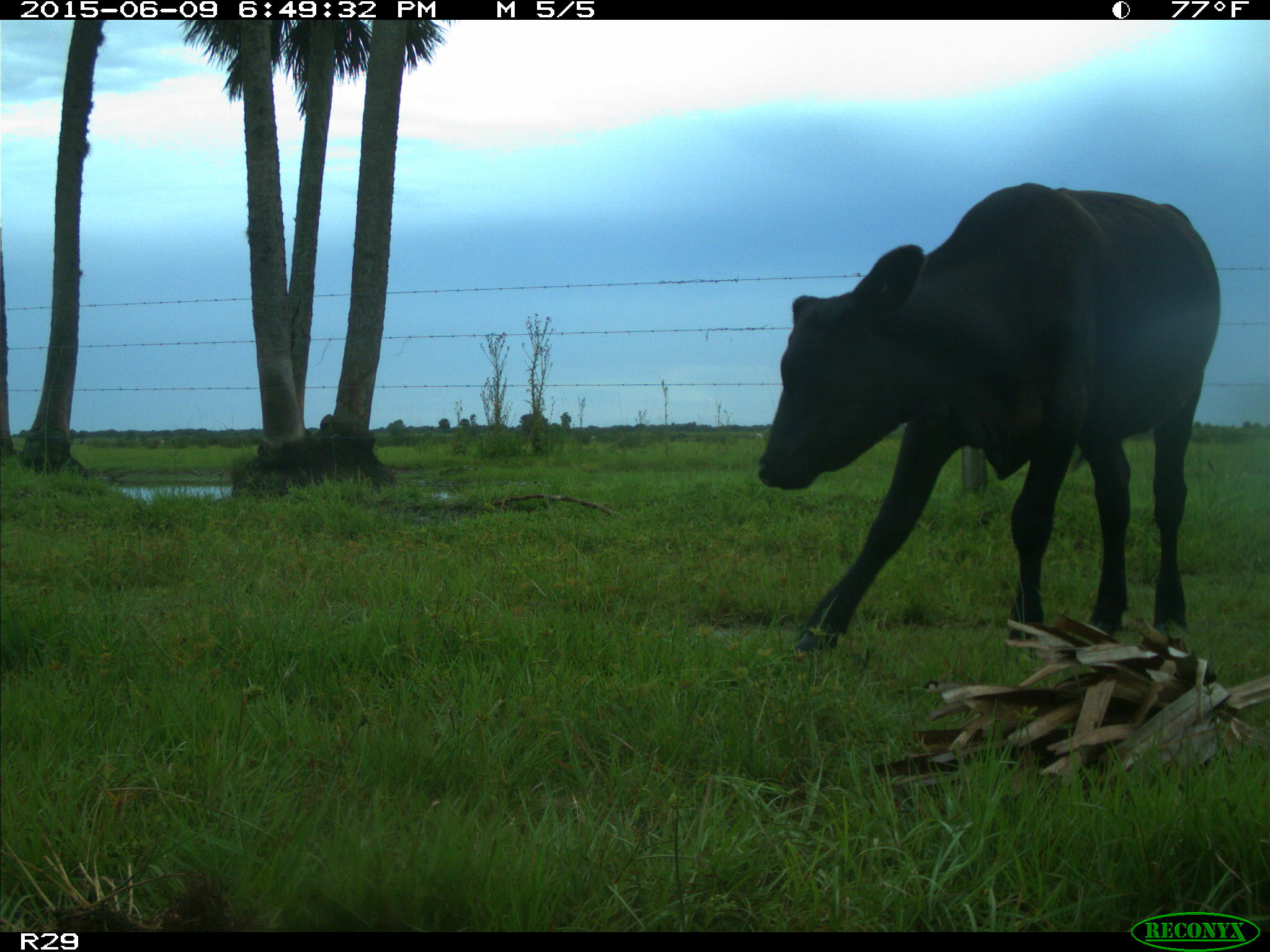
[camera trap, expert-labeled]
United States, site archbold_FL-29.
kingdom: Animalia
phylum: Chordata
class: Mammalia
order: Artiodactyla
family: Bovidae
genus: Bos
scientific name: Bos taurus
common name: domestic cow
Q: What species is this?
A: Bos taurus (domestic cow).